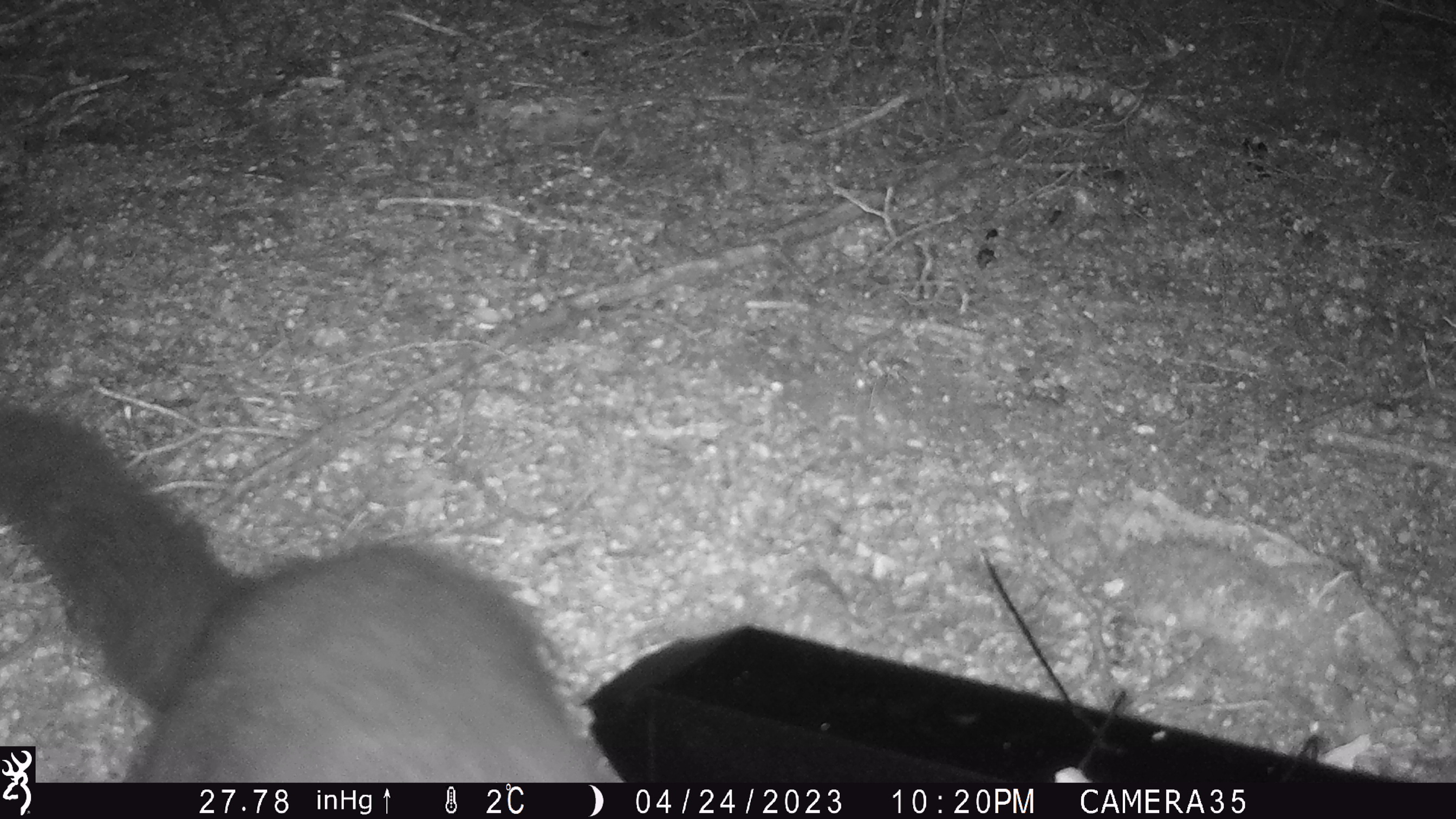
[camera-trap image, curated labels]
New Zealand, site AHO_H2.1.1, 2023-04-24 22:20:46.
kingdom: Animalia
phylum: Chordata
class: Mammalia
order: Carnivora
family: Mustelidae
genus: Mustela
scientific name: Mustela erminea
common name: stoat